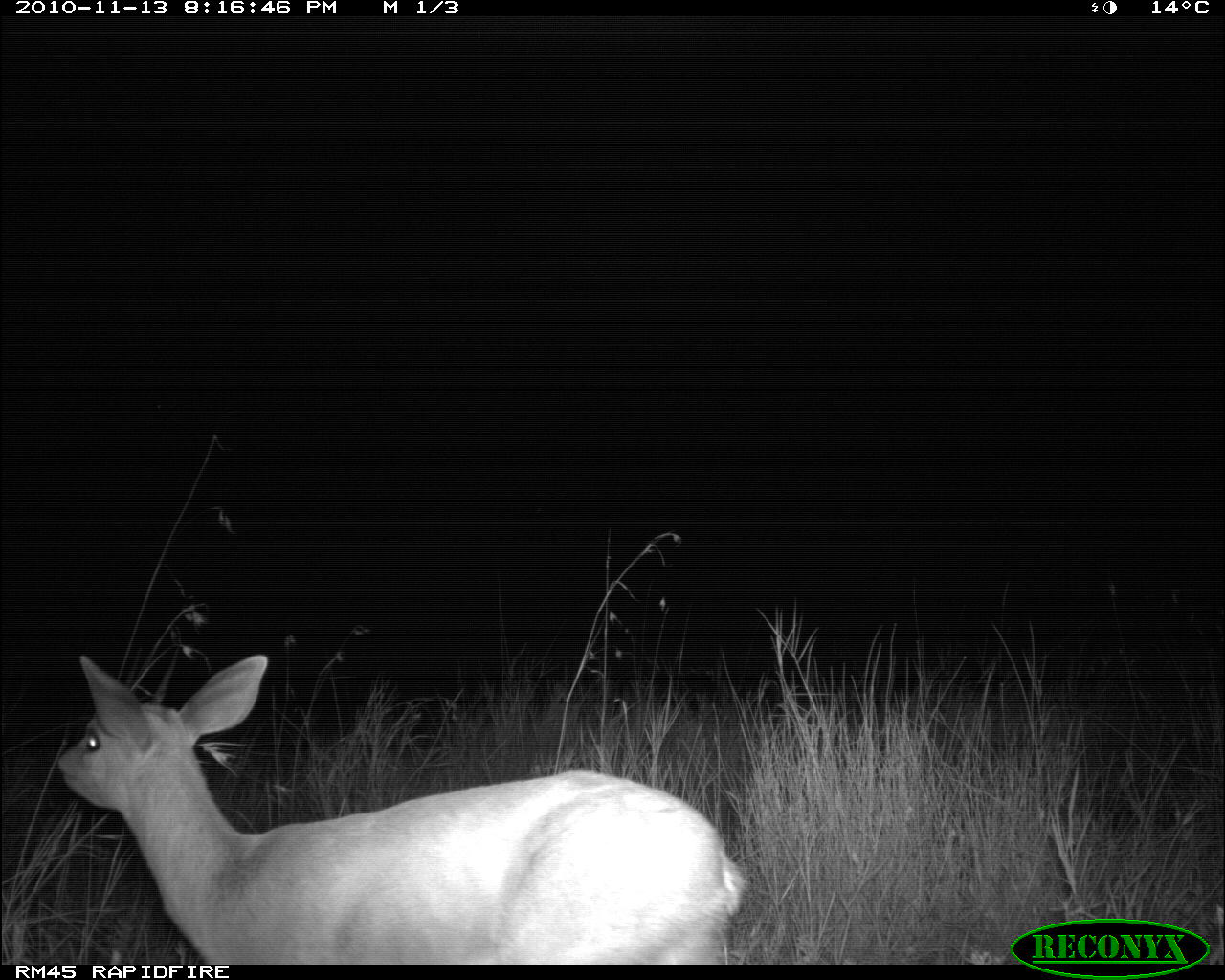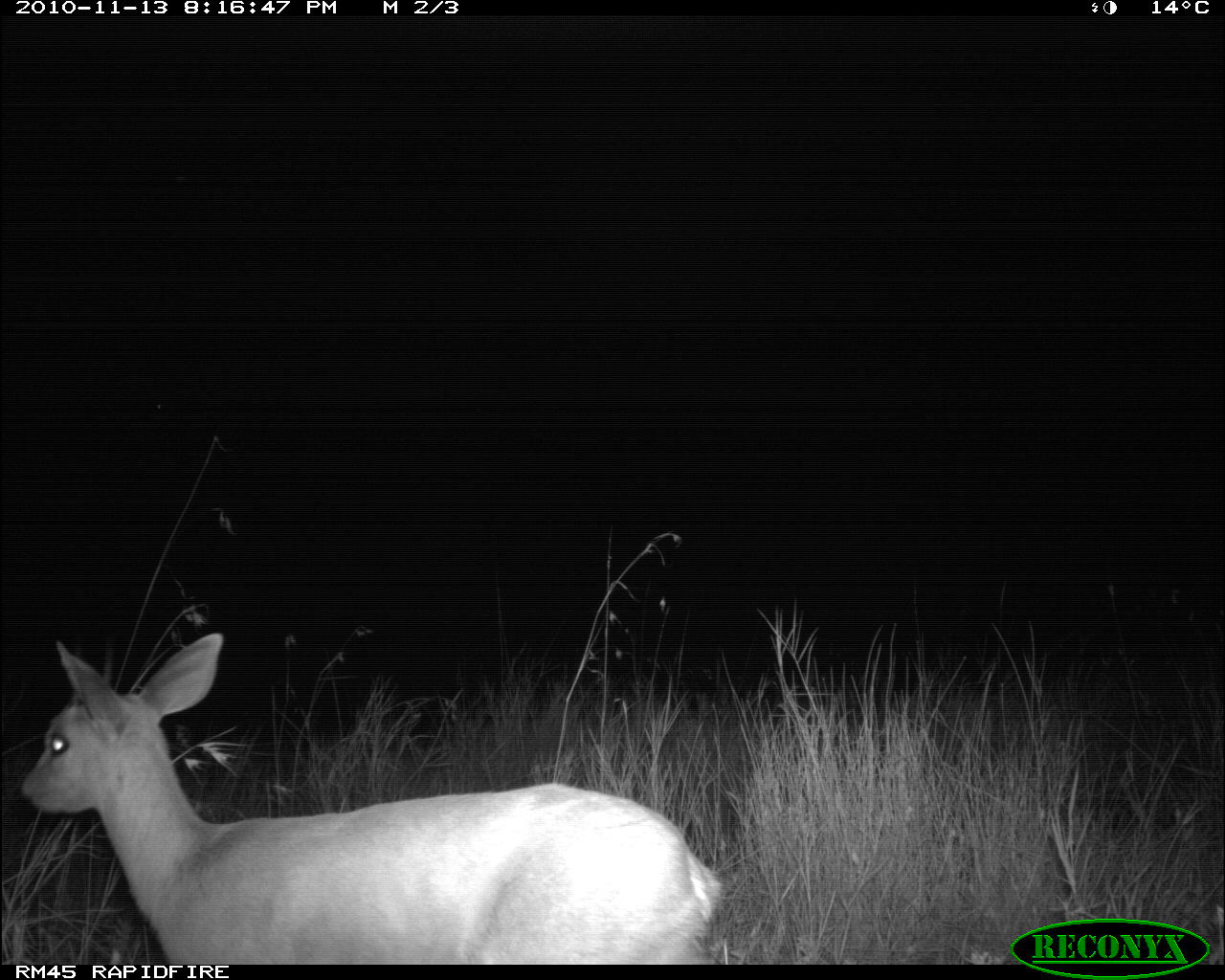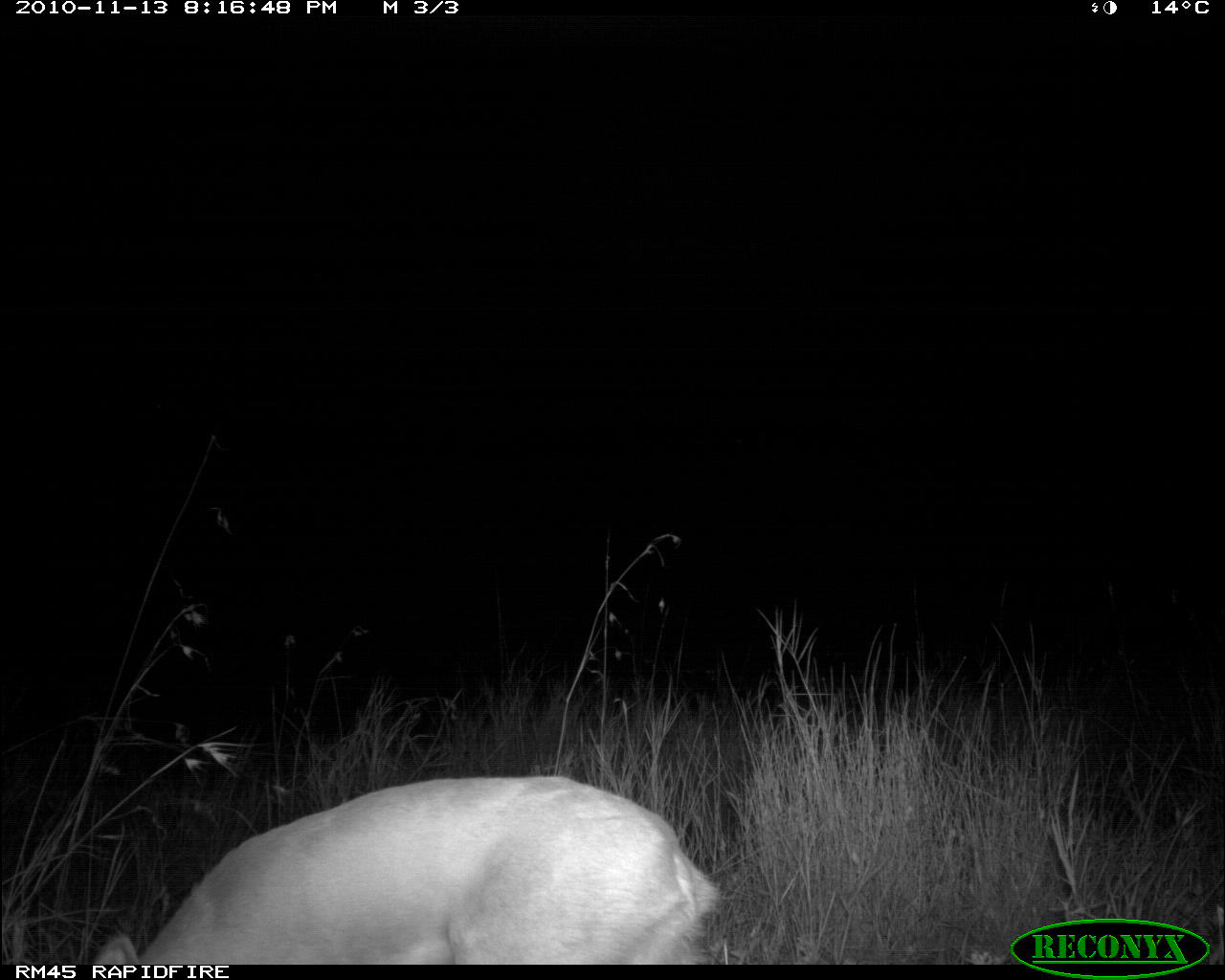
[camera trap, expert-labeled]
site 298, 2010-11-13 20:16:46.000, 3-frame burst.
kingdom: Animalia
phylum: Chordata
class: Mammalia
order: Artiodactyla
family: Bovidae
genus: Raphicerus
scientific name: Raphicerus campestris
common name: steenbok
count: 1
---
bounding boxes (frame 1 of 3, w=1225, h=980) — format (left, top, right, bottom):
raphicerus campestris: (58, 654, 748, 965)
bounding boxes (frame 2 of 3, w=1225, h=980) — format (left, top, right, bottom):
raphicerus campestris: (19, 633, 723, 964)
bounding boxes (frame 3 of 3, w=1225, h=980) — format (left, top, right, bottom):
raphicerus campestris: (92, 774, 721, 964)